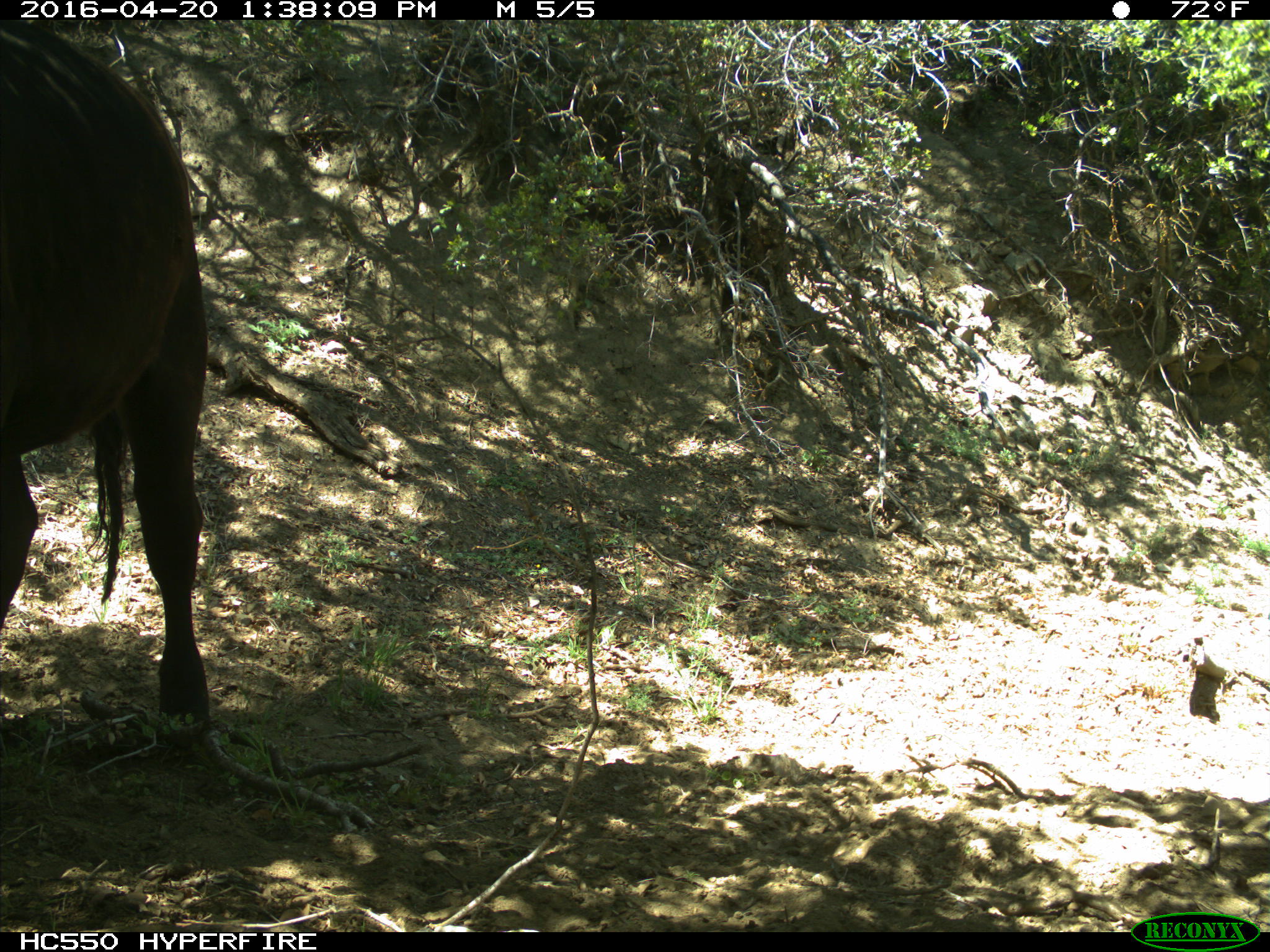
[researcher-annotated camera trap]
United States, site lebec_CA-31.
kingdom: Animalia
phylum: Chordata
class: Mammalia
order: Artiodactyla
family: Bovidae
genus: Bos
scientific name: Bos taurus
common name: domestic cow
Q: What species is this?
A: Bos taurus (domestic cow).